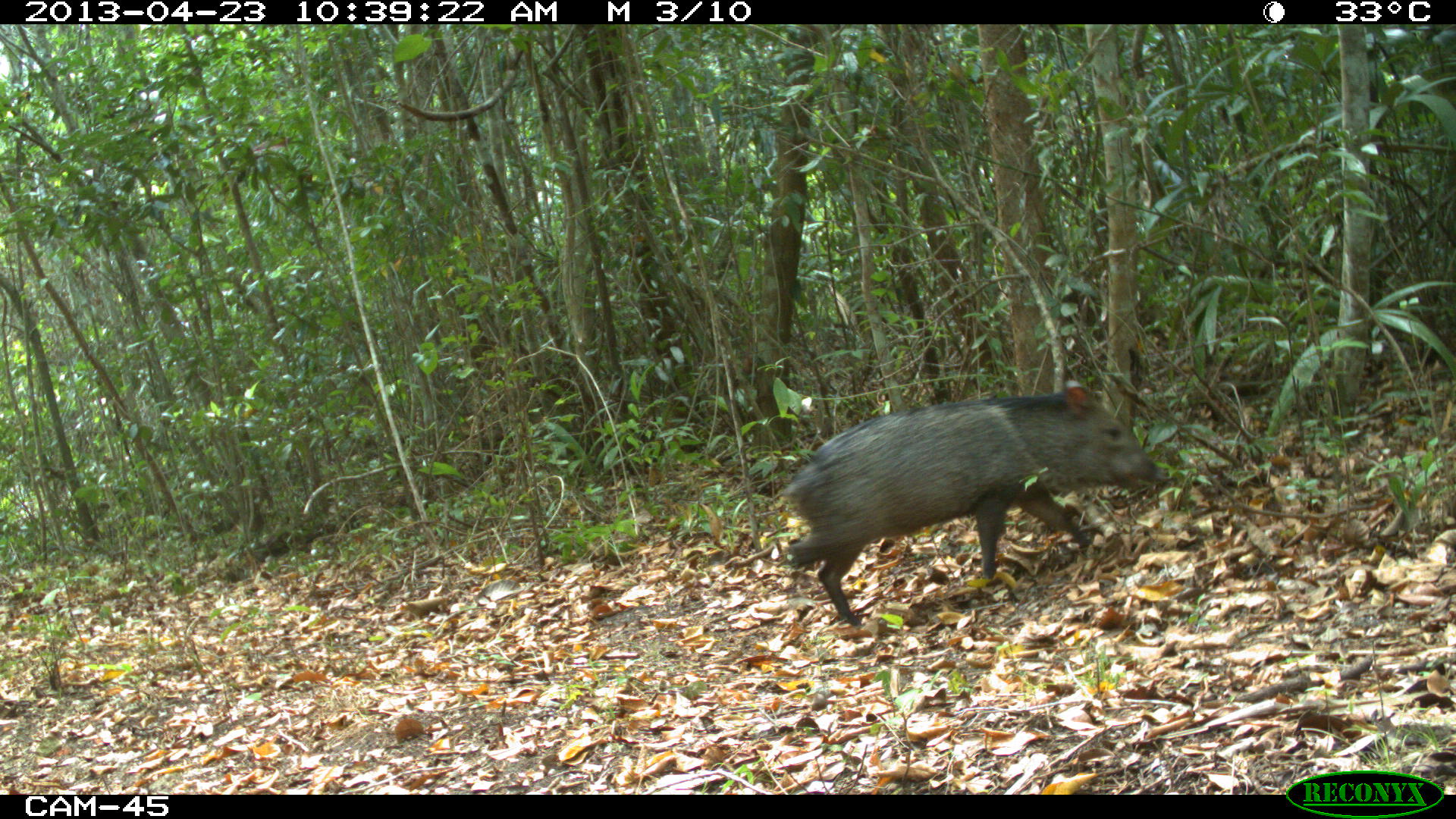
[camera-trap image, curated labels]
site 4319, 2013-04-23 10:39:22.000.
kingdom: Animalia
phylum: Chordata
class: Mammalia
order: Artiodactyla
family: Tayassuidae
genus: Pecari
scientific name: Pecari tajacu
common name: collared peccary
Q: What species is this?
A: Pecari tajacu (collared peccary).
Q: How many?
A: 5.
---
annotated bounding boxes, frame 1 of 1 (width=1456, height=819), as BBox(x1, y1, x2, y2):
pecari tajacu: BBox(781, 379, 1166, 626)